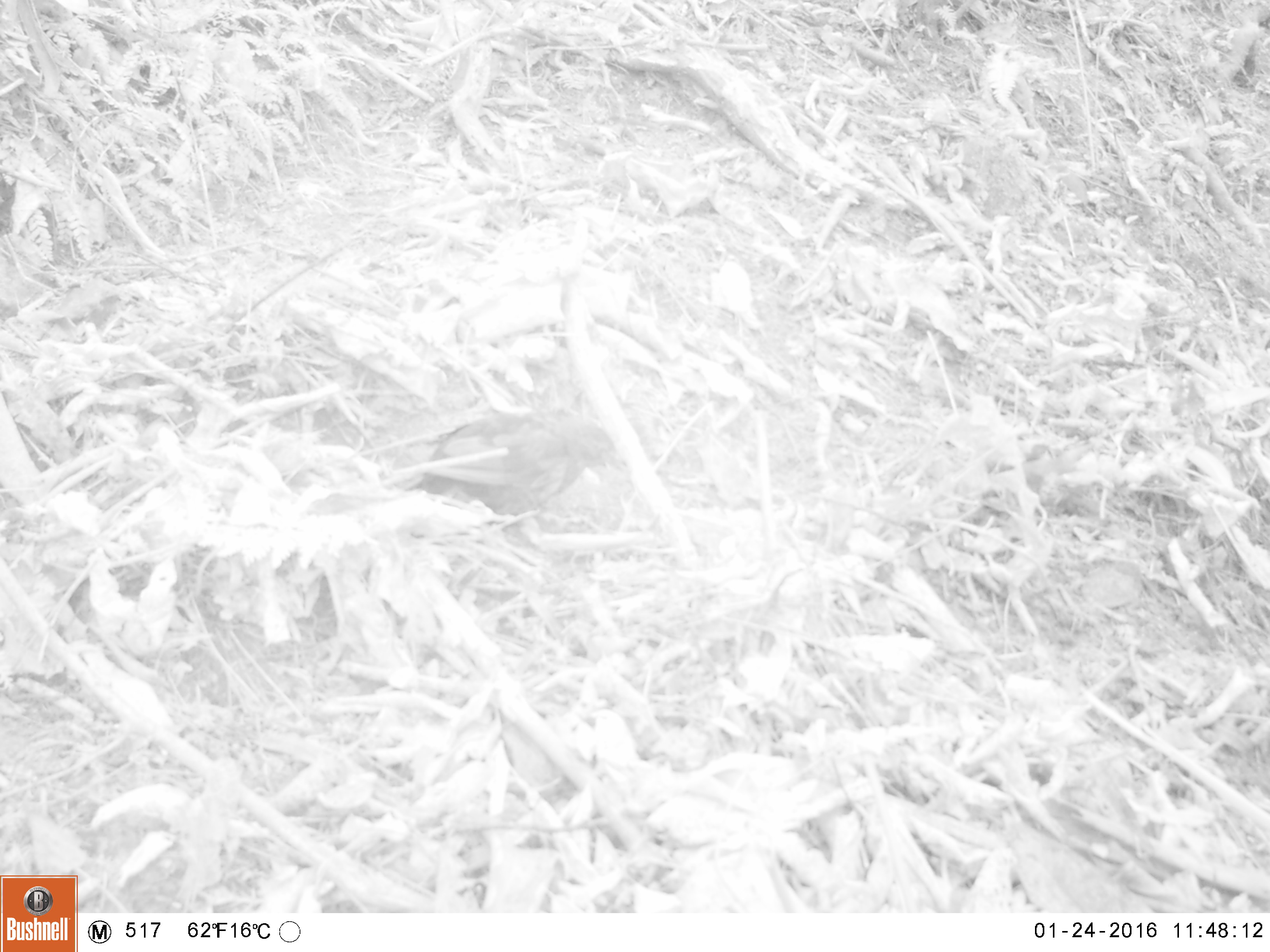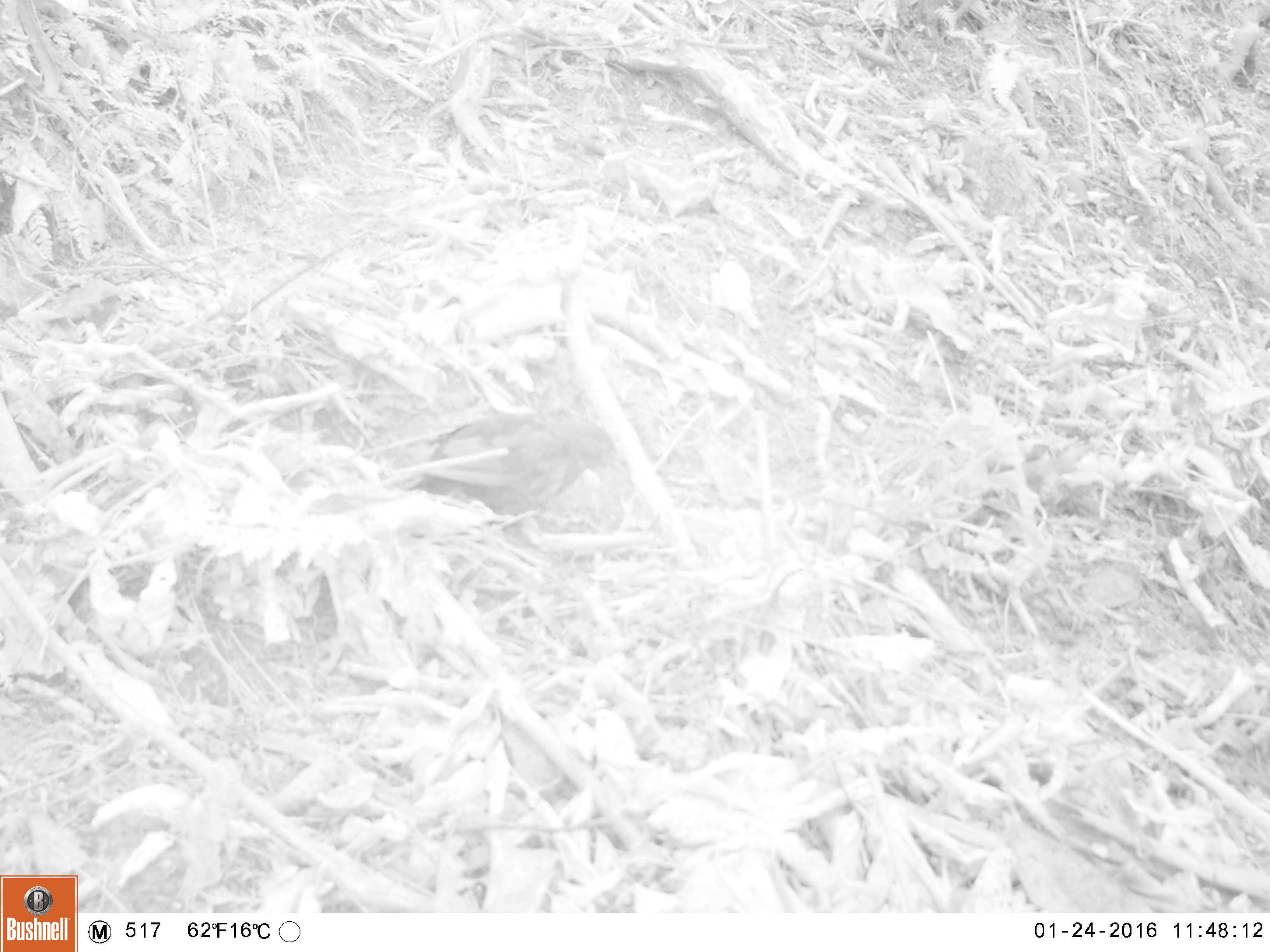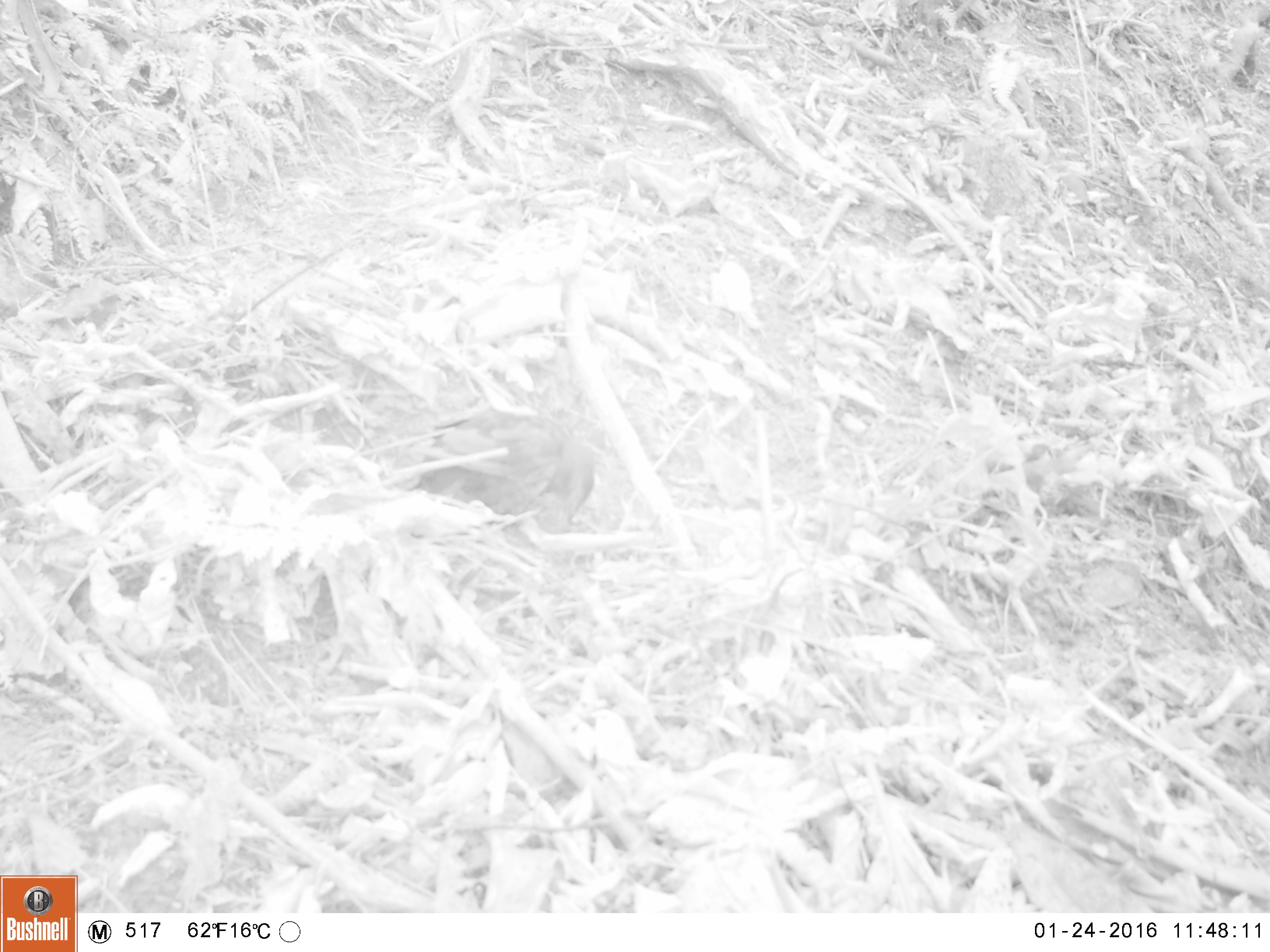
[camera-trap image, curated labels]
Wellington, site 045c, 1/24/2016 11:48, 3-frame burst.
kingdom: Animalia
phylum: Chordata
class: Aves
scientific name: Aves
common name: bird